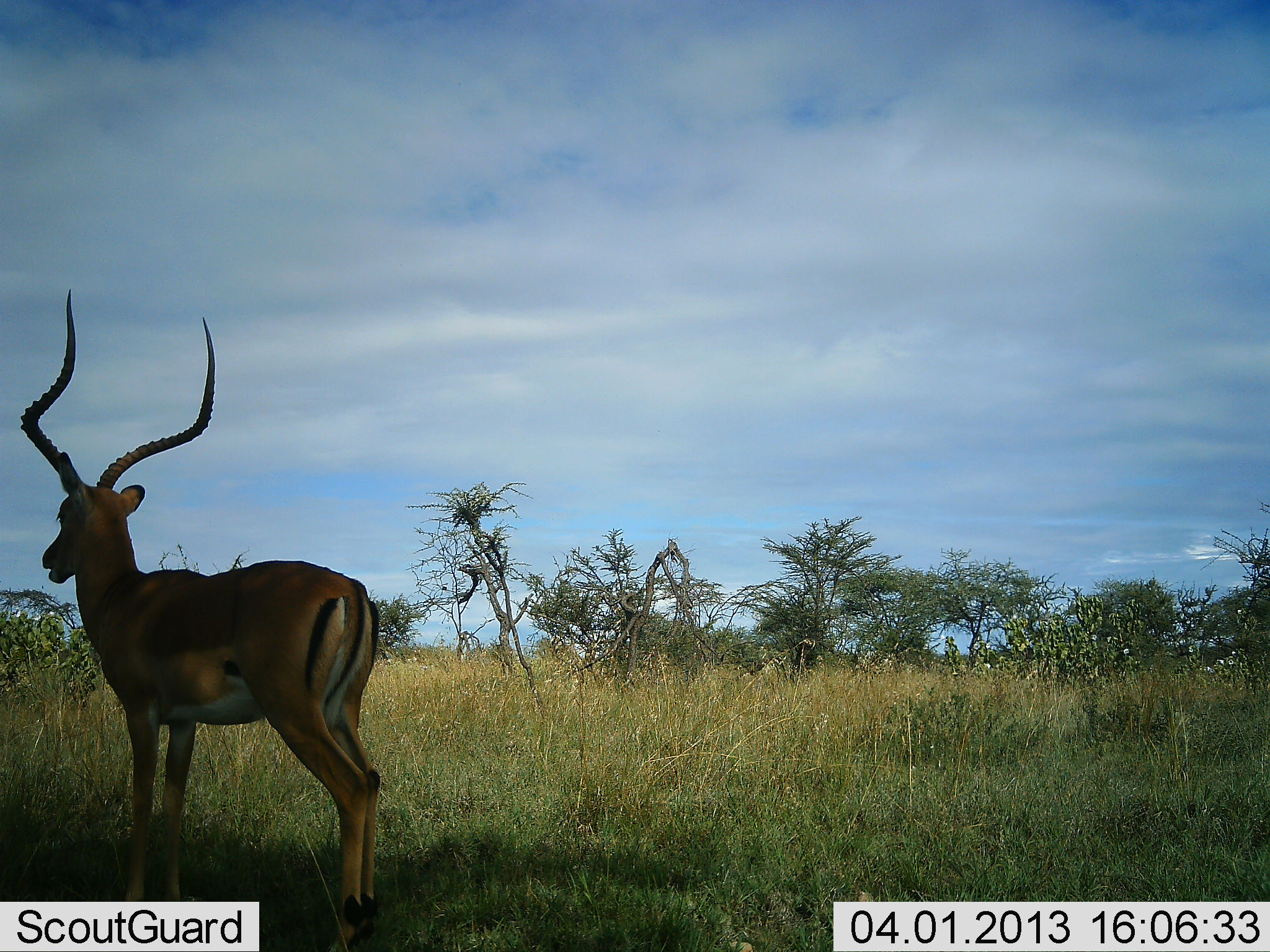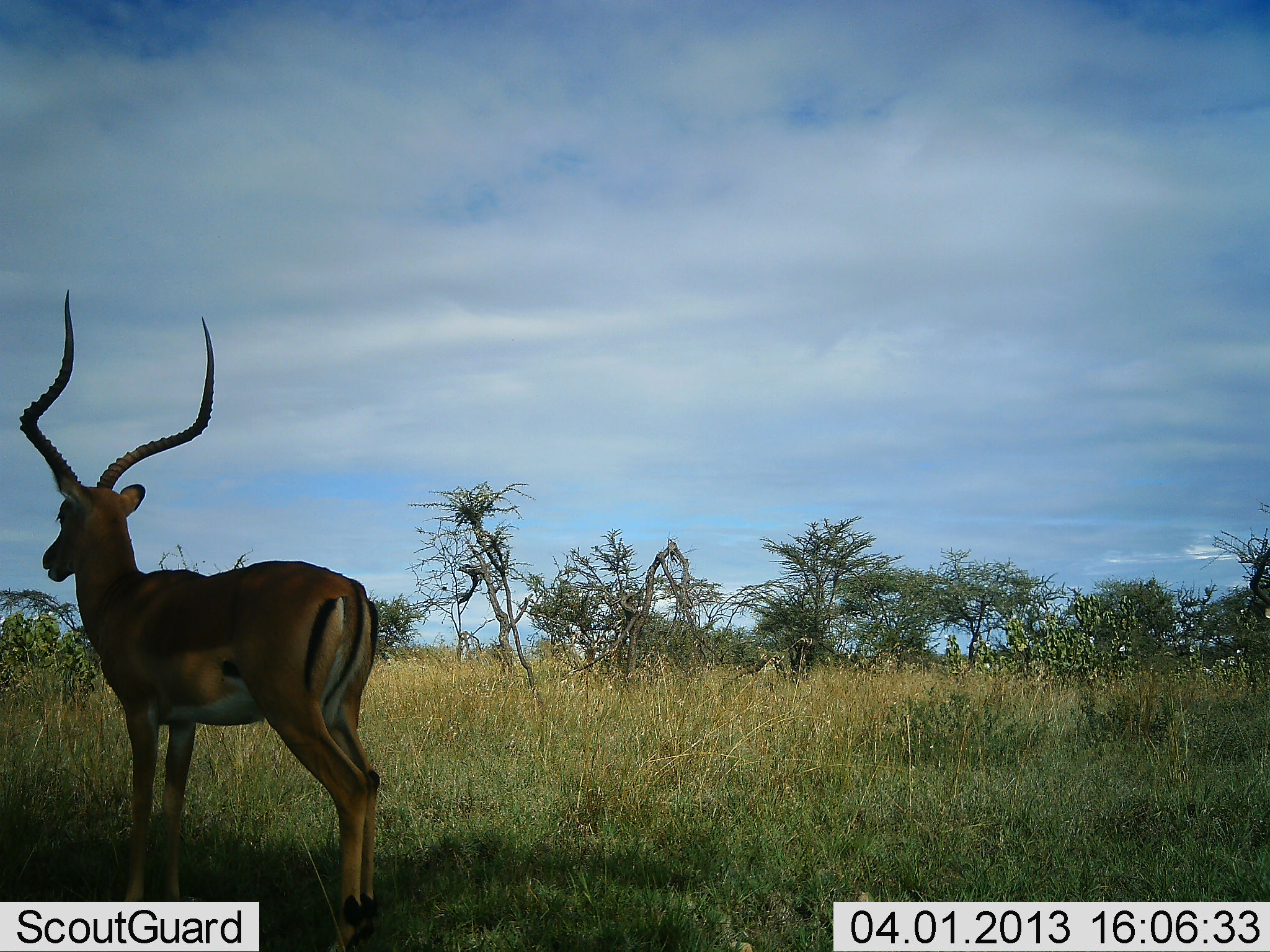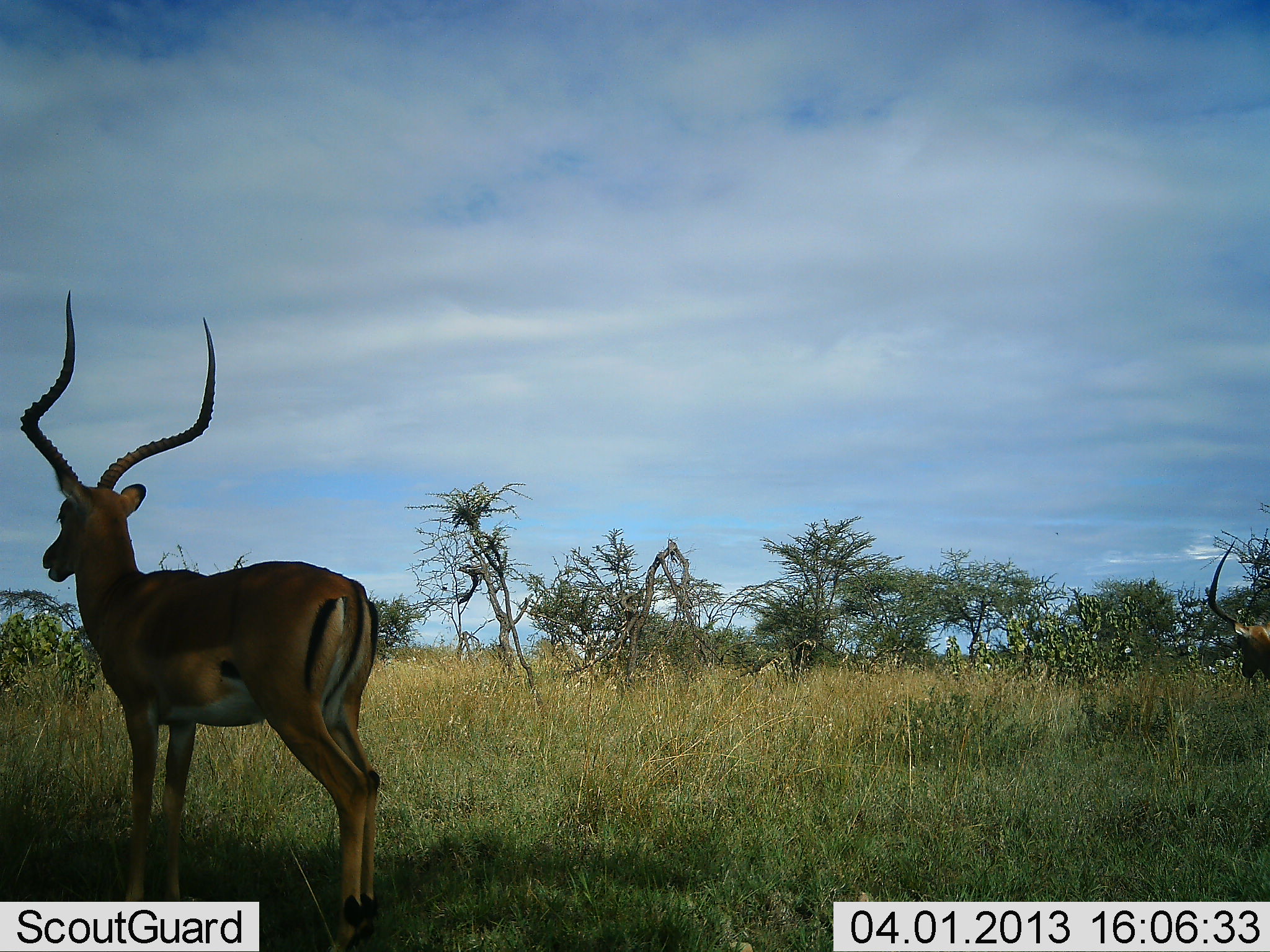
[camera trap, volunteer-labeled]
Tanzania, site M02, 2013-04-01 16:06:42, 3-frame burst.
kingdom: Animalia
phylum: Chordata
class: Mammalia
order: Artiodactyla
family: Bovidae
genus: Aepyceros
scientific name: Aepyceros melampus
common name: impala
Impala (Aepyceros melampus), count 2. Behavior (volunteer vote fractions): standing 90%, resting 5%, moving 20%, interacting 0%. Young present (vote fraction): 0%. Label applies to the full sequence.